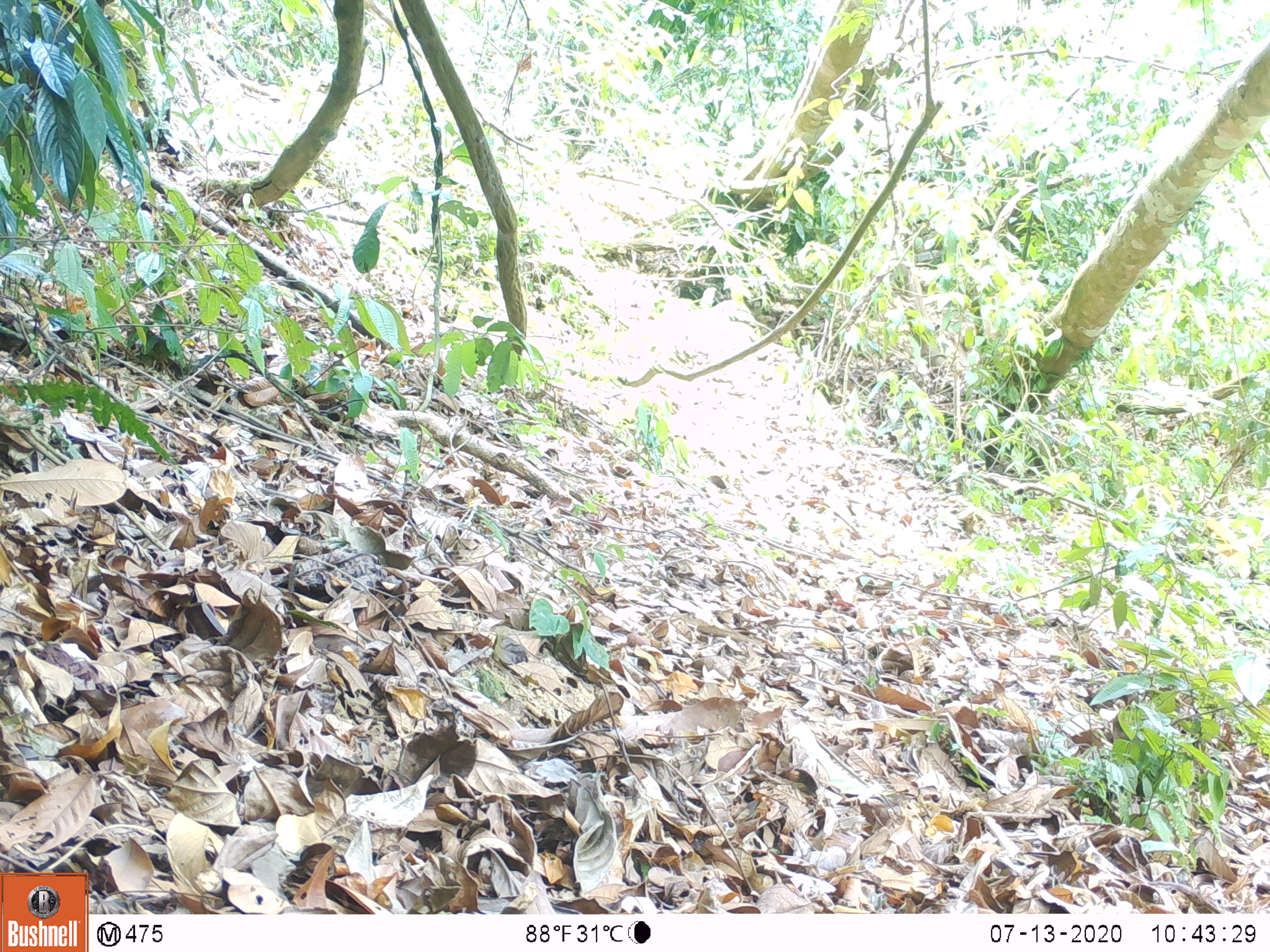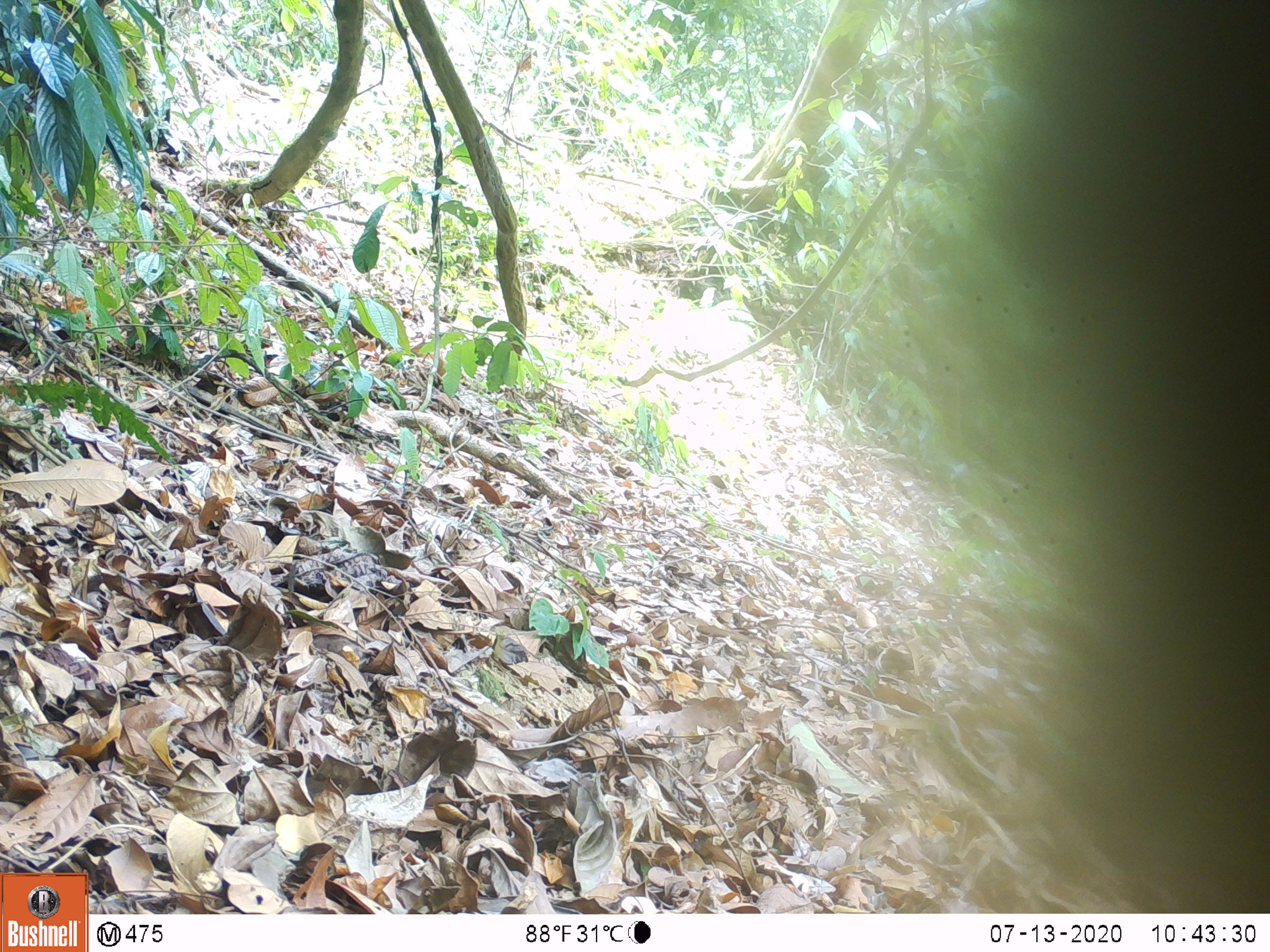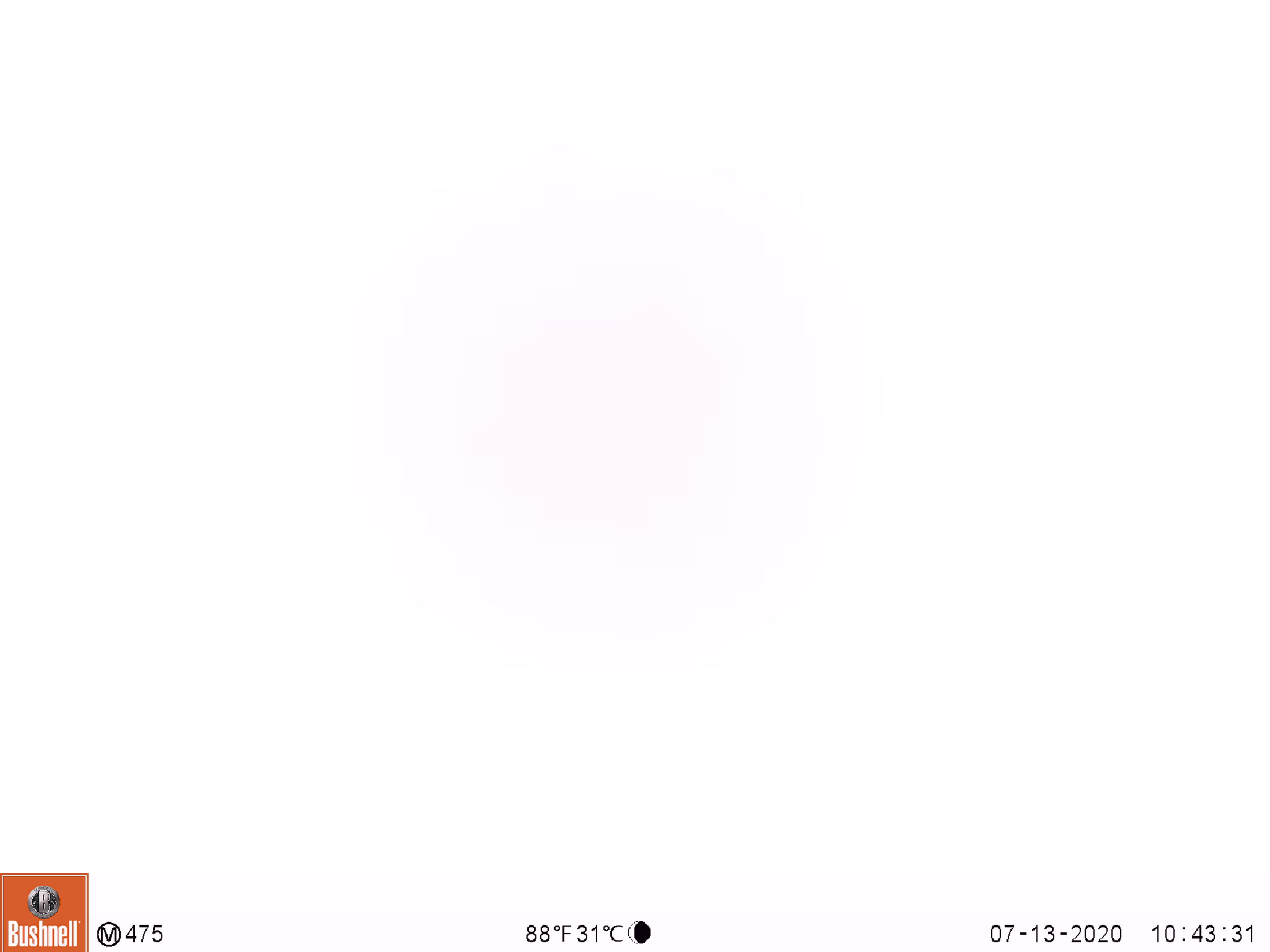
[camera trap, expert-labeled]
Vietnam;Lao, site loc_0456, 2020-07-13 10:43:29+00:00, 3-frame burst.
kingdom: Animalia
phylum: Chordata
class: Mammalia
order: Primates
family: Cercopithecidae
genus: Macaca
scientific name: Macaca nemestrina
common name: pig-tailed macaque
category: pig tailed macaque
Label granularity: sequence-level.